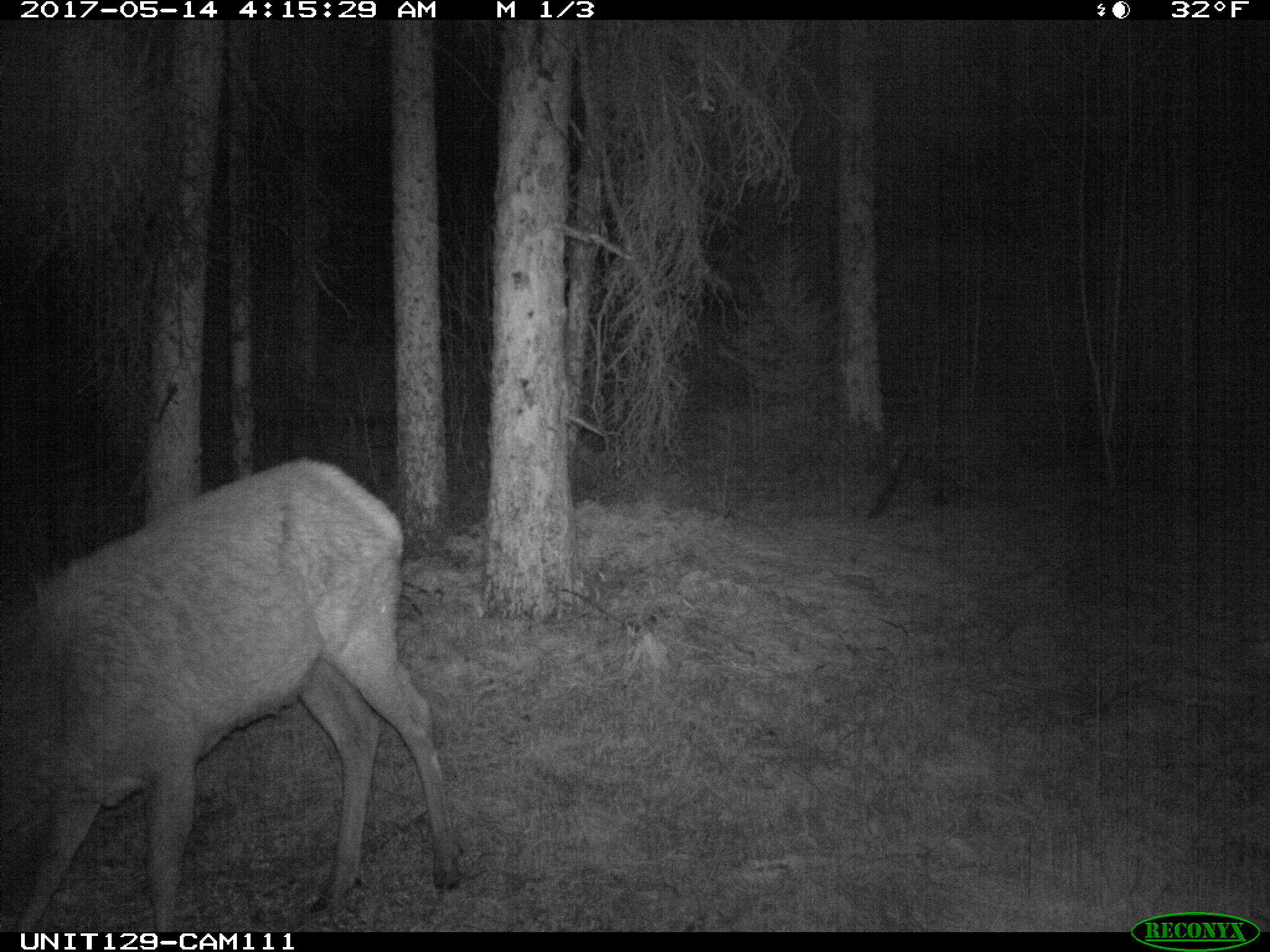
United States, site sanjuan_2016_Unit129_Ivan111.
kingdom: Animalia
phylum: Chordata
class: Mammalia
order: Artiodactyla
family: Cervidae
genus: Cervus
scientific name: Cervus elaphus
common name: red deer